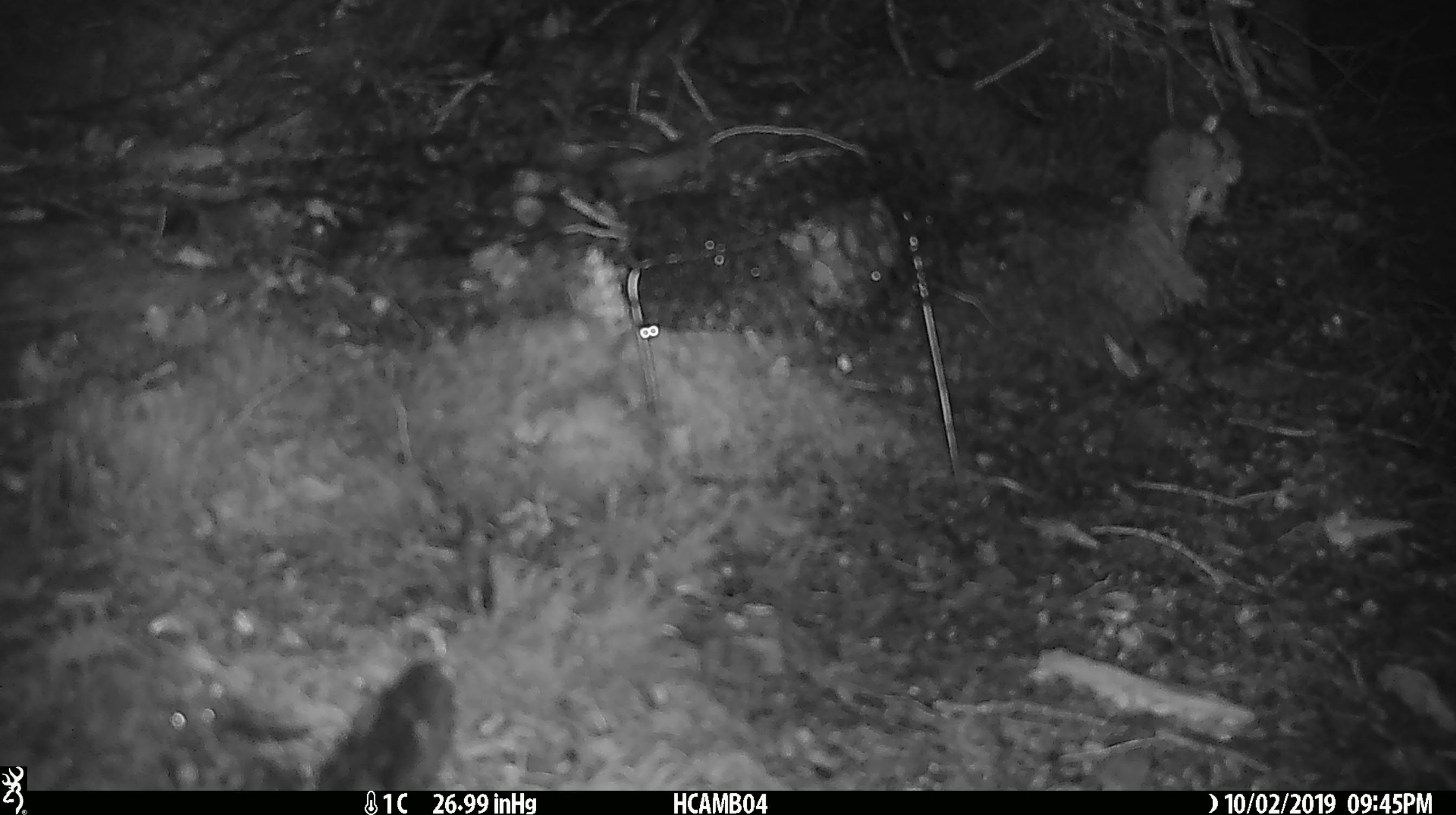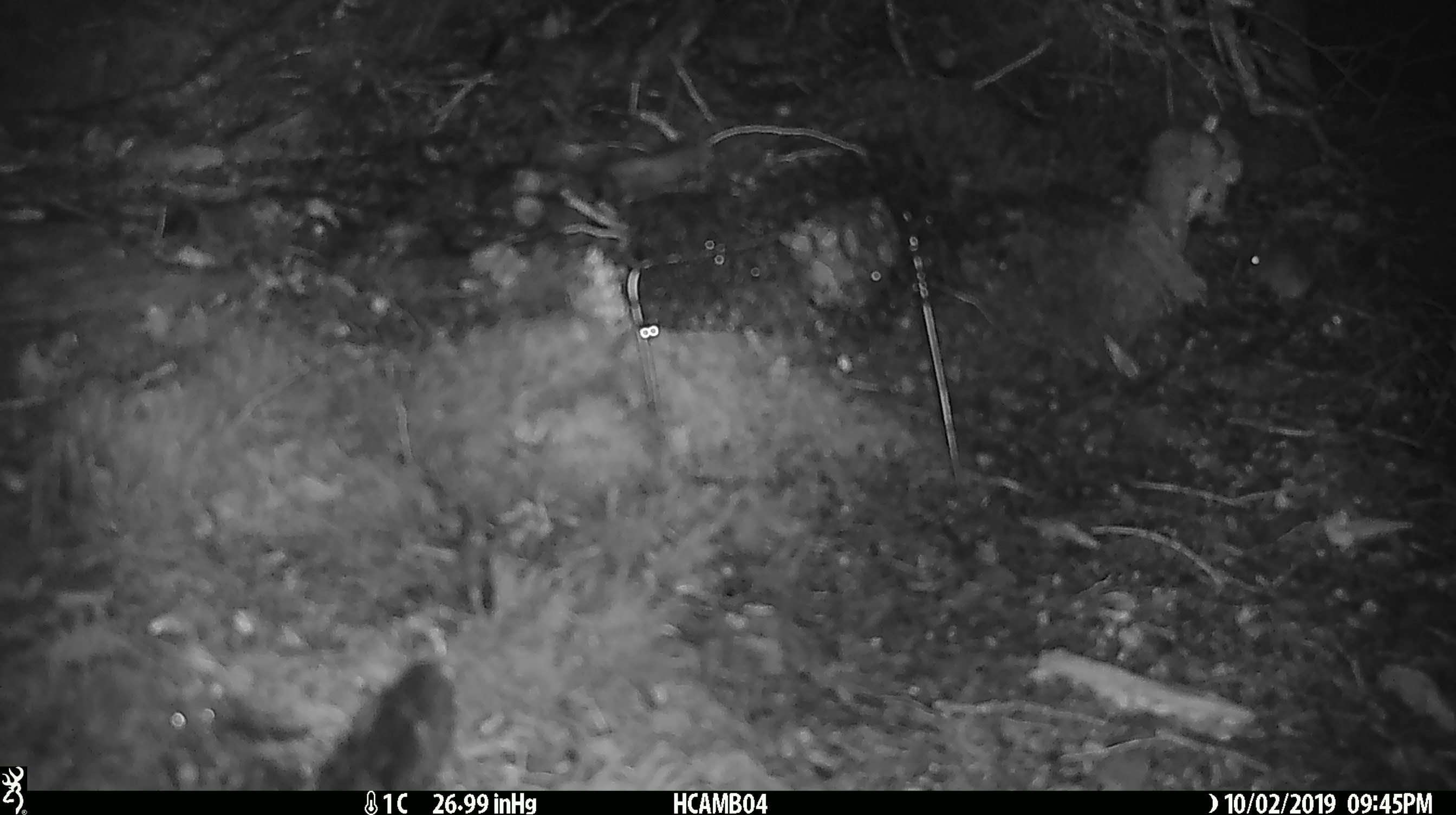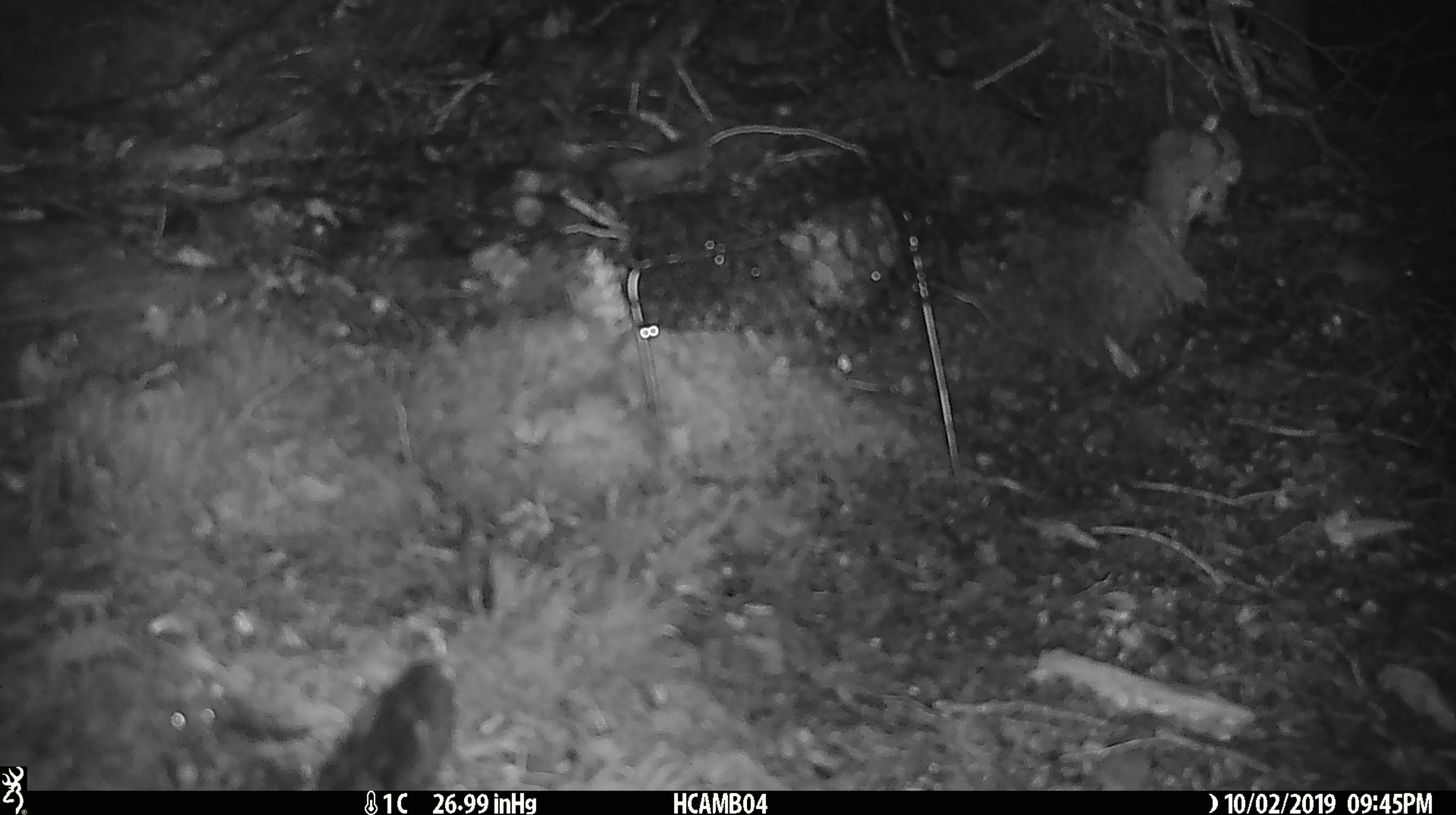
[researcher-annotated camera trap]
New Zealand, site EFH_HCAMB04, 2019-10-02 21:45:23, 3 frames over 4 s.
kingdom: Animalia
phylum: Chordata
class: Mammalia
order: Rodentia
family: Muridae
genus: Mus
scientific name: Mus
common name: mouse